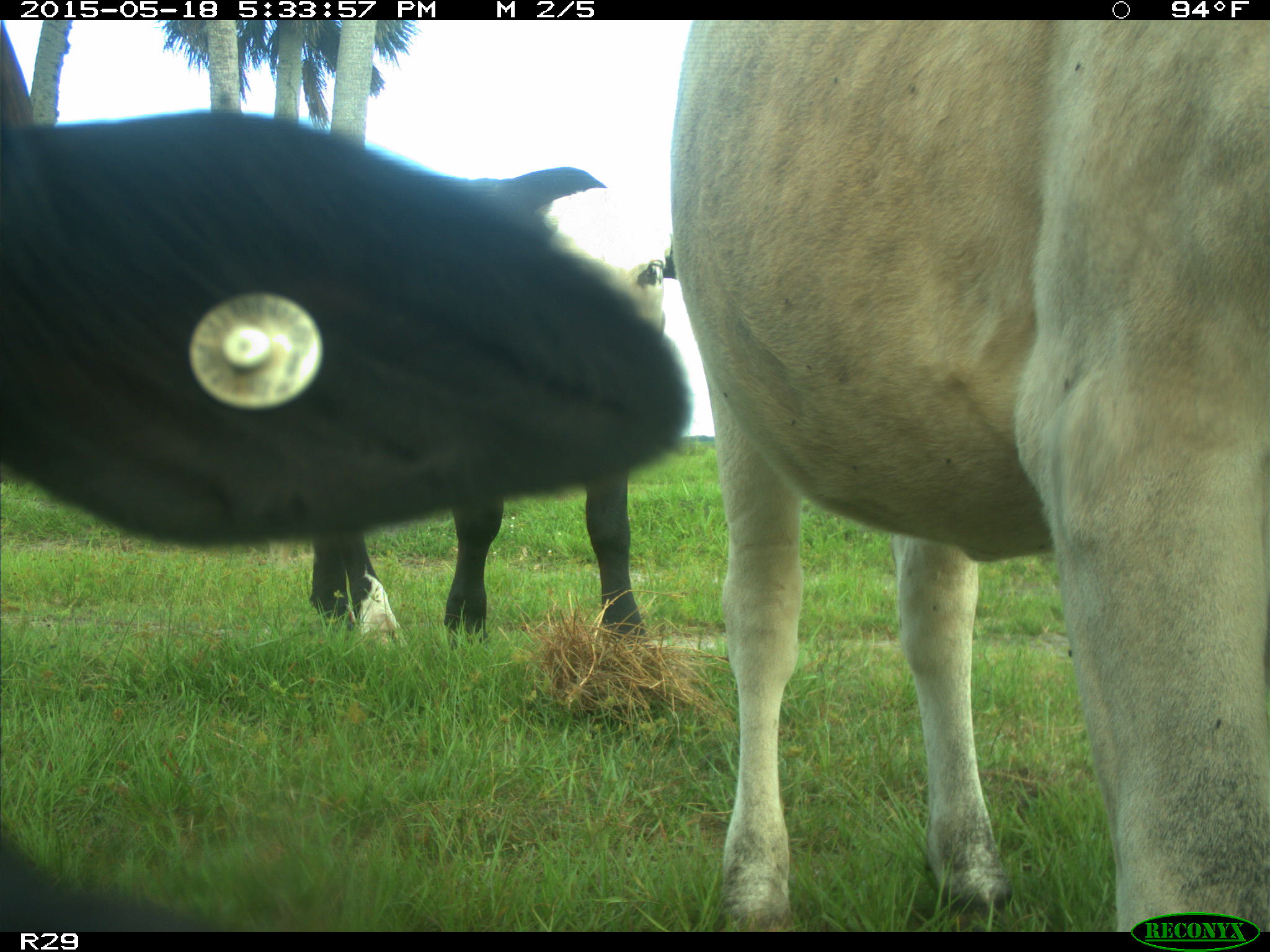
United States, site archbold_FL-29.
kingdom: Animalia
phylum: Chordata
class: Mammalia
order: Artiodactyla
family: Bovidae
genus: Bos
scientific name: Bos taurus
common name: domestic cow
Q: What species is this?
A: Bos taurus (domestic cow).